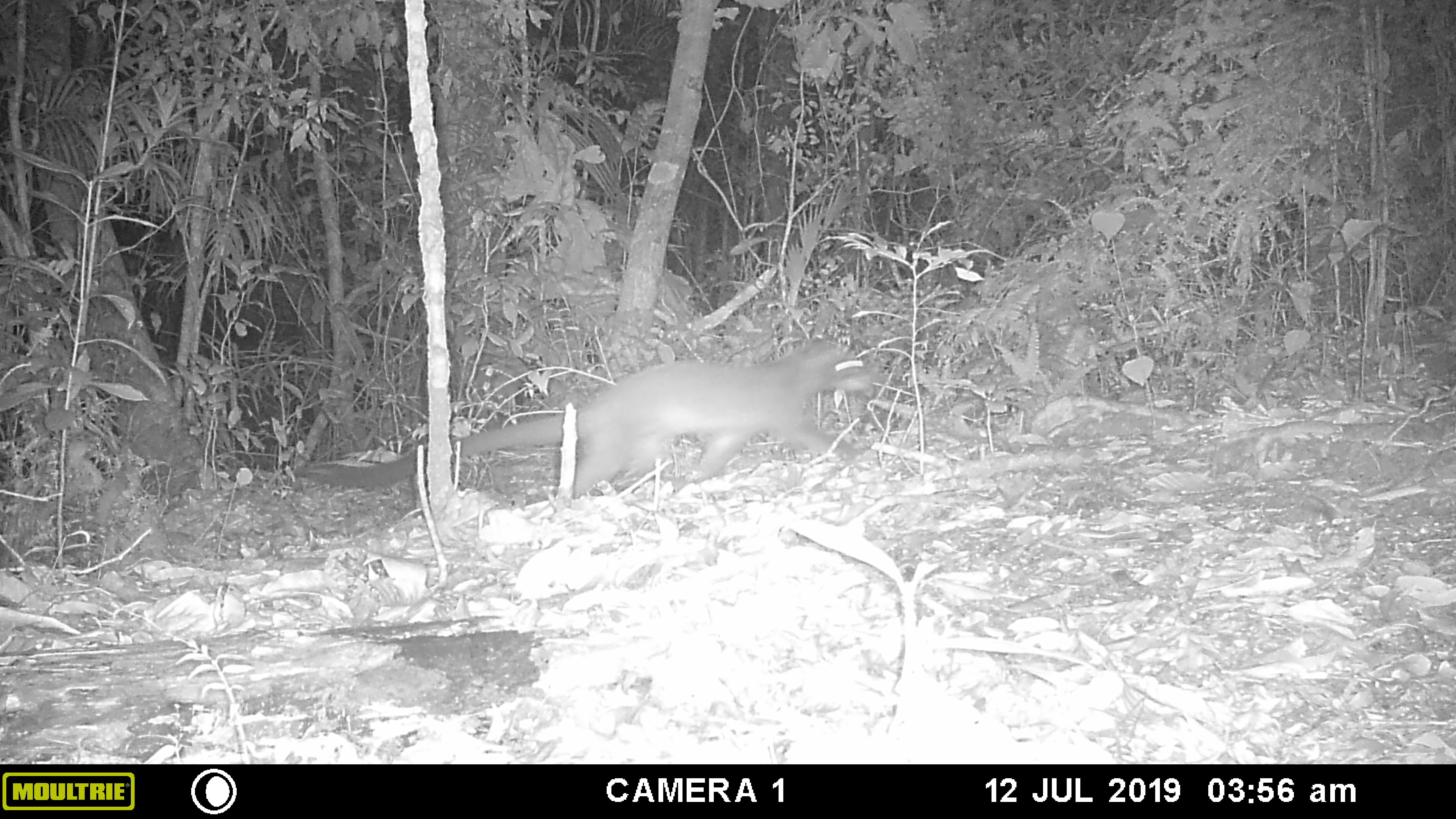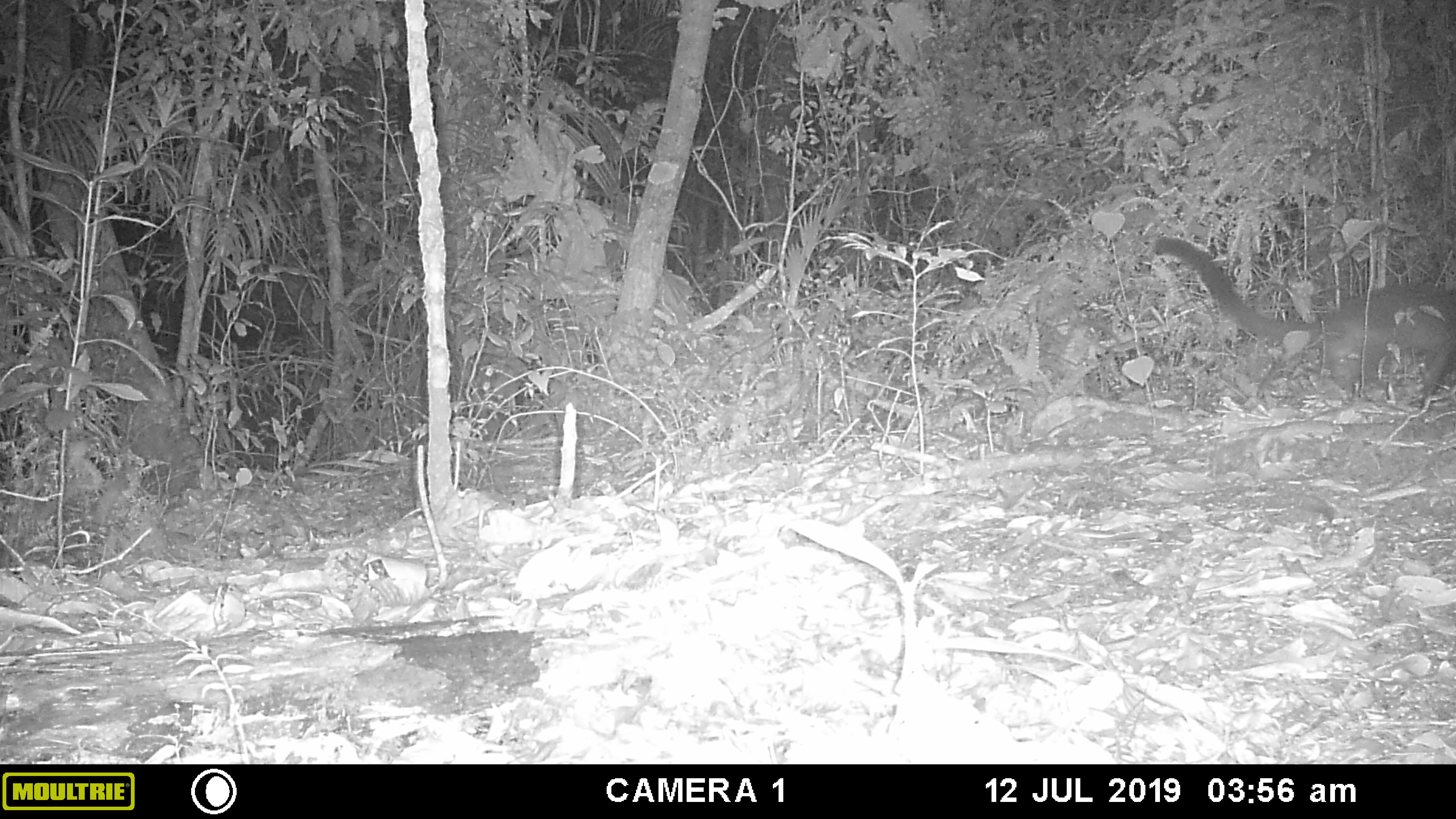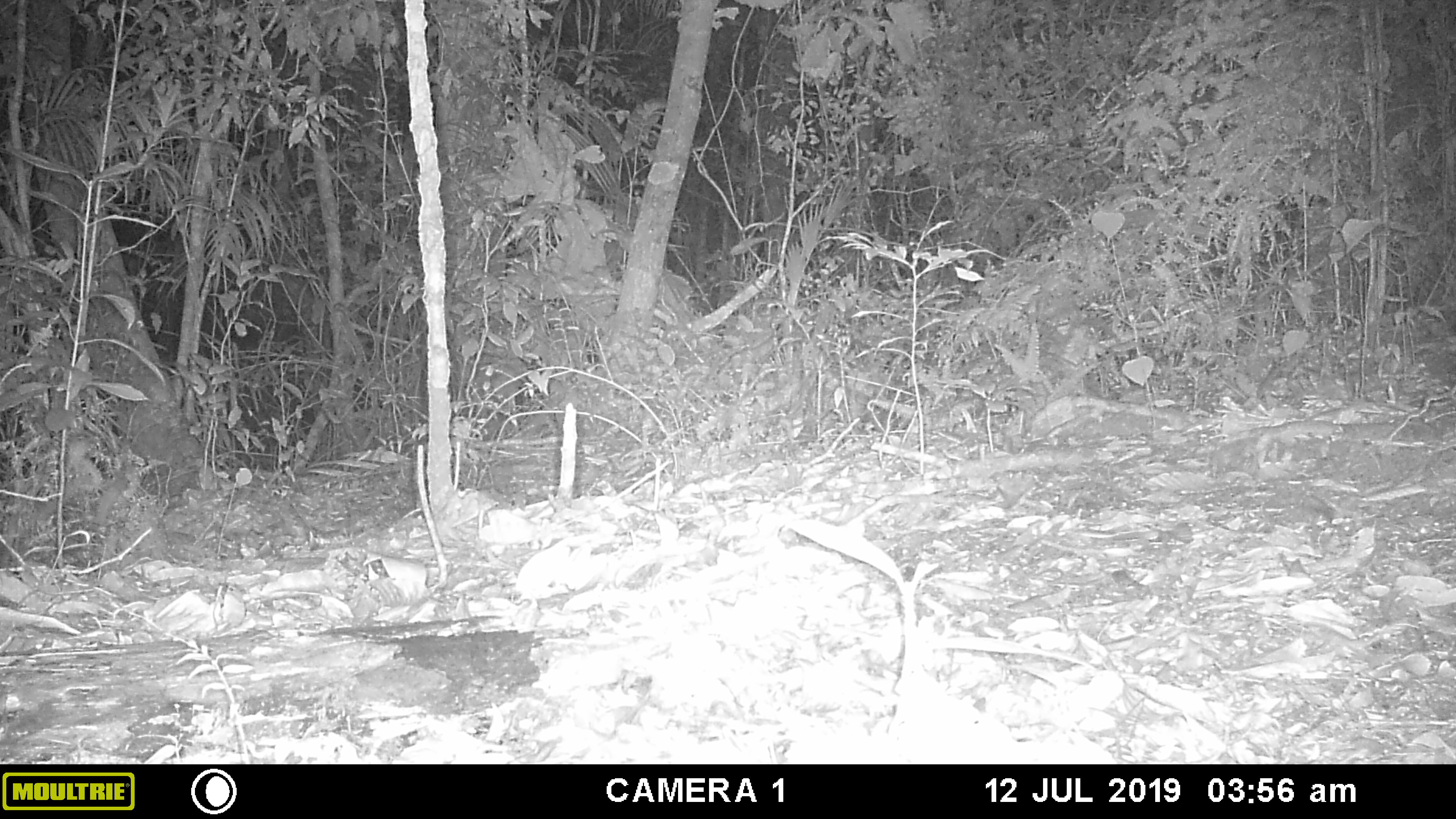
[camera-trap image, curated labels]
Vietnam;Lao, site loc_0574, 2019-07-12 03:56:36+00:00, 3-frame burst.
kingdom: Animalia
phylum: Chordata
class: Mammalia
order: Carnivora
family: Viverridae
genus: Paguma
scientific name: Paguma larvata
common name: masked palm civet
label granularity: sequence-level